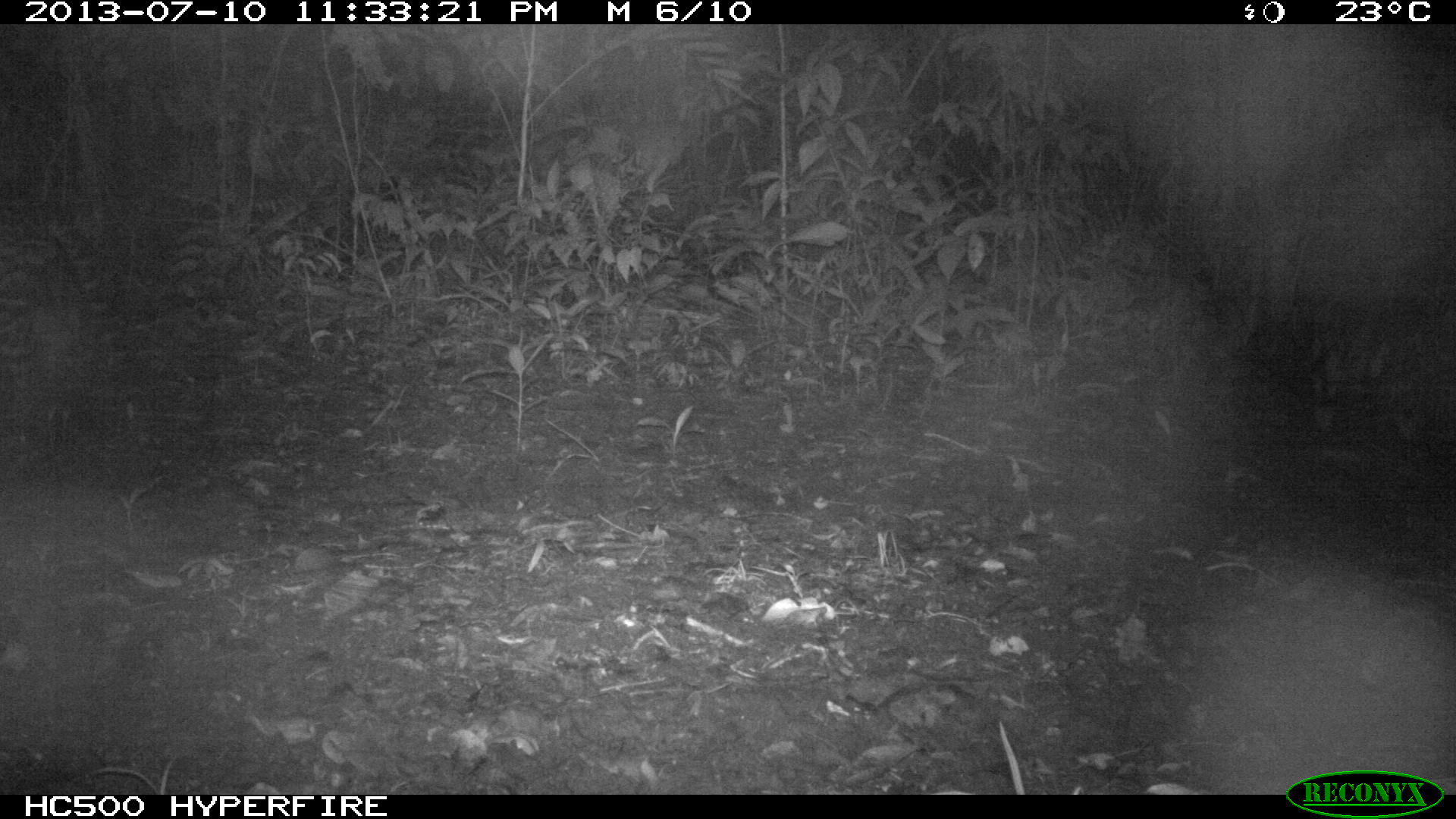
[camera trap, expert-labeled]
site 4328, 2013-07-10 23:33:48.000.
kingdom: Animalia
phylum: Chordata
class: Mammalia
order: Carnivora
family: Felidae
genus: Leopardus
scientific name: Leopardus pardalis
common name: ocelot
Leopardus pardalis (ocelot), count 1, sex male.